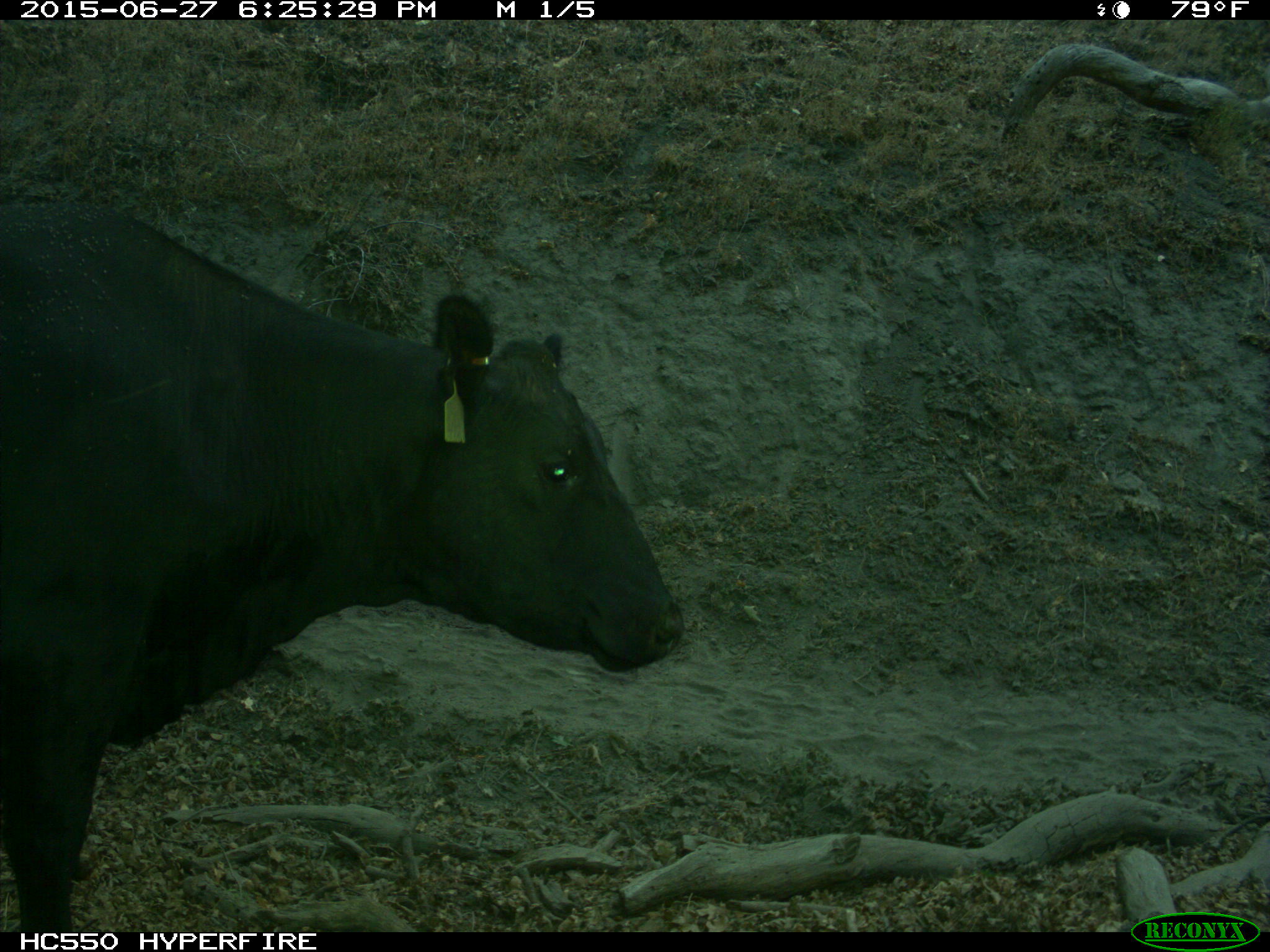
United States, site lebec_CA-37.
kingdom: Animalia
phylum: Chordata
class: Mammalia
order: Artiodactyla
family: Bovidae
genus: Bos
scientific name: Bos taurus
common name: domestic cow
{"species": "Bos taurus (domestic cow)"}